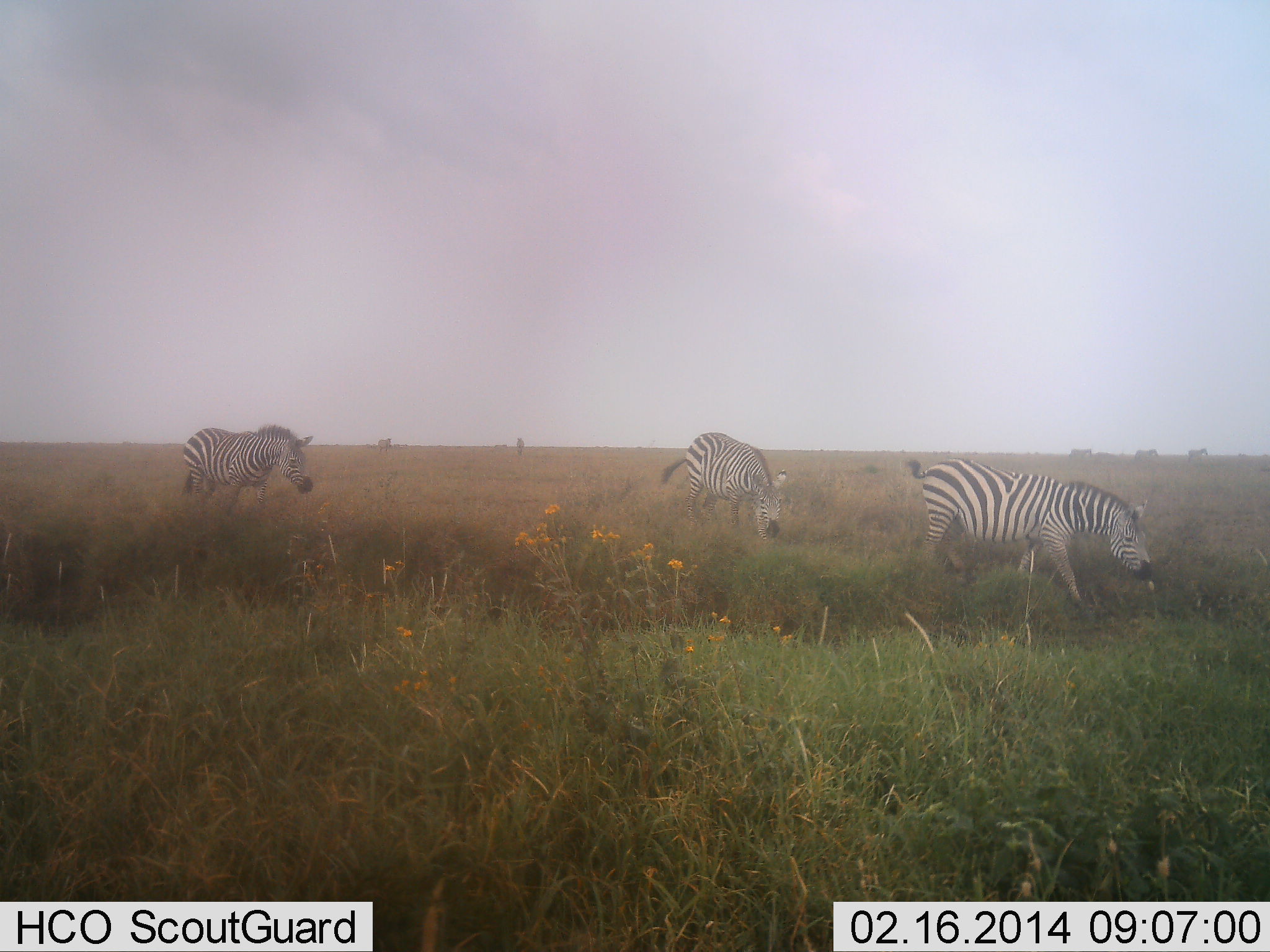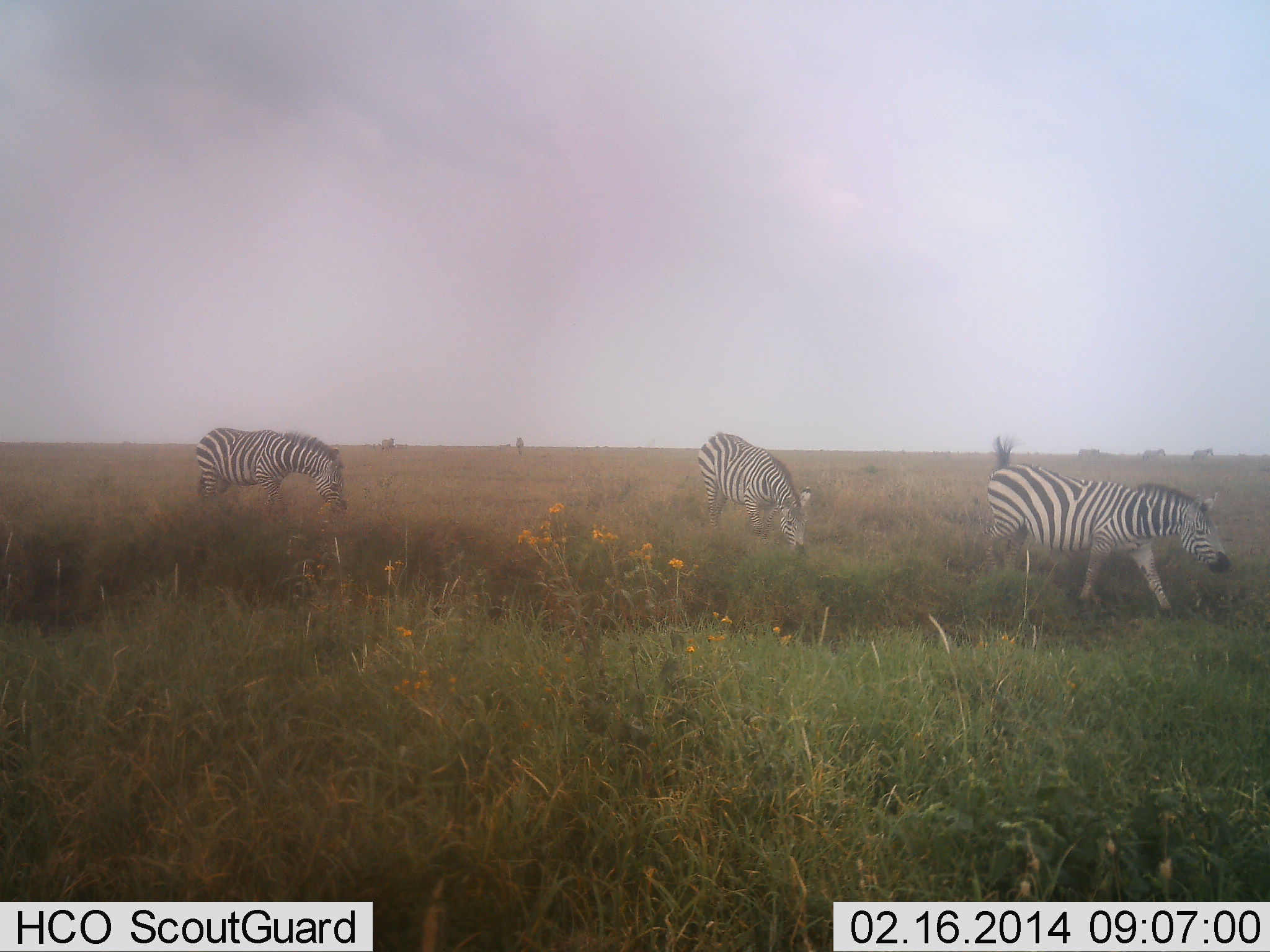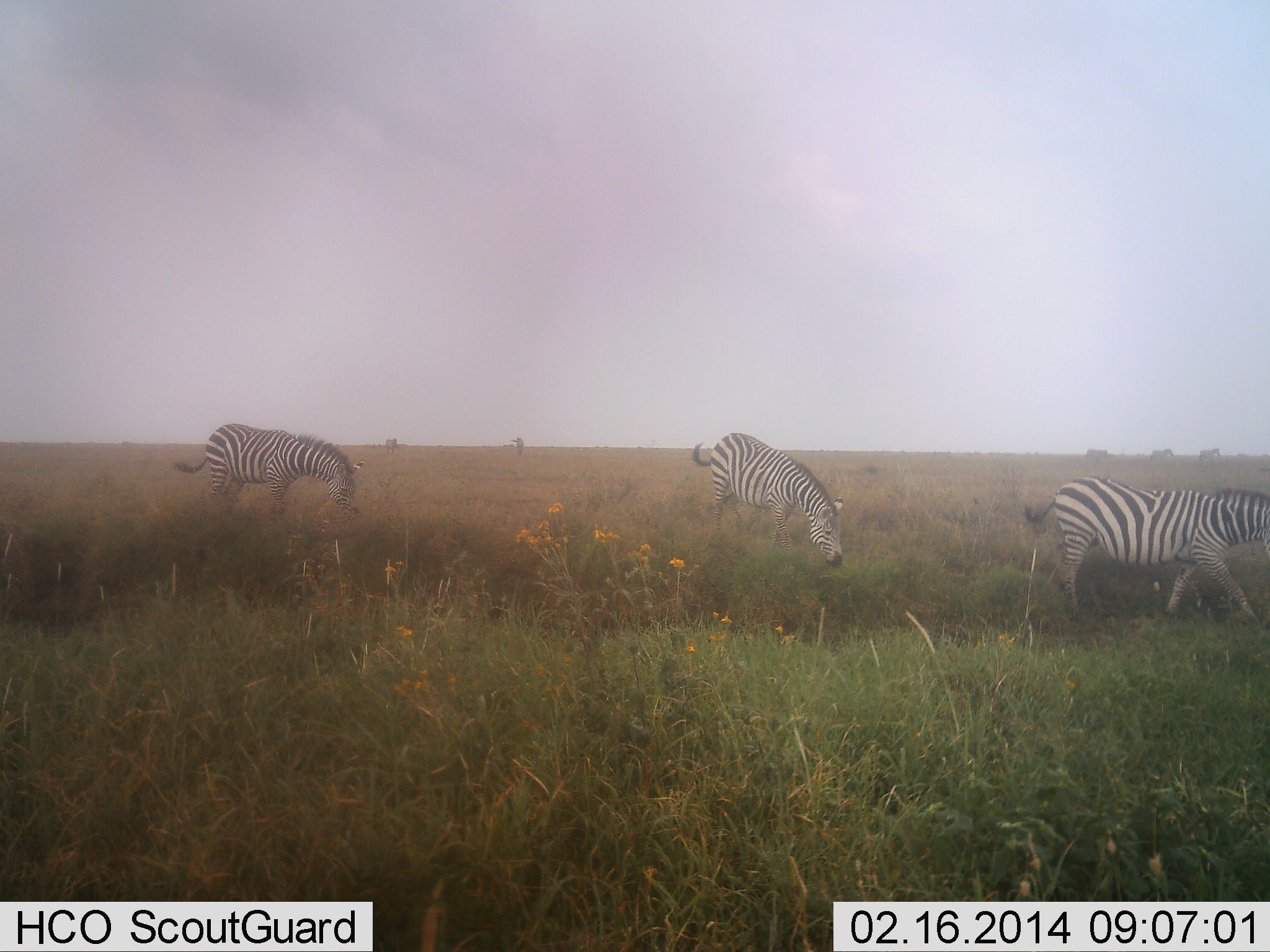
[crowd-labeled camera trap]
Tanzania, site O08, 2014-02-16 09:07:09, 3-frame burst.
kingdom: Animalia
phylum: Chordata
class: Mammalia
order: Perissodactyla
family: Equidae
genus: Equus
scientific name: Equus quagga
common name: plains zebra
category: zebra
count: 7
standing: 30%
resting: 0%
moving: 80%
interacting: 0%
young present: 0%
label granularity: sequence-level